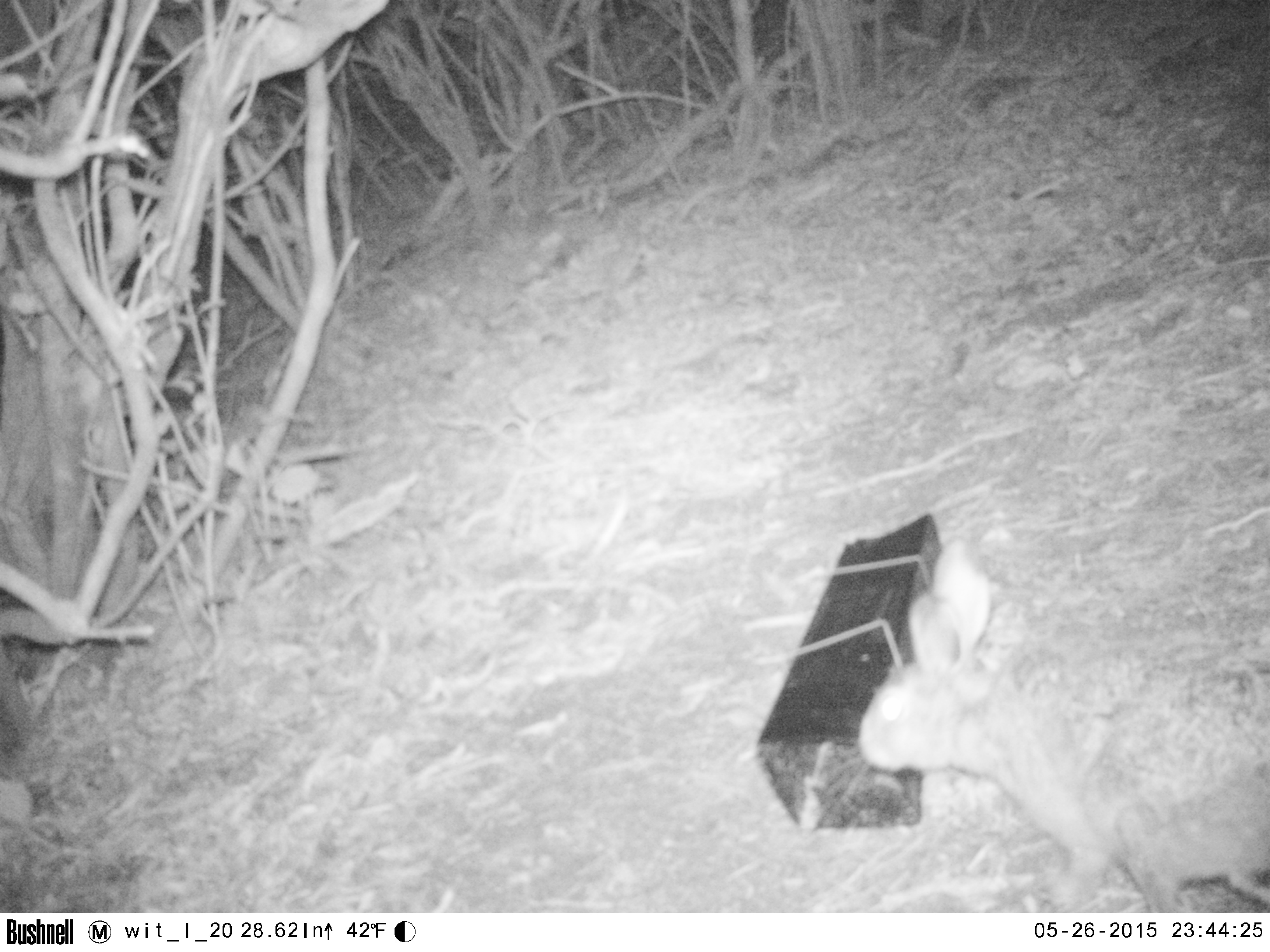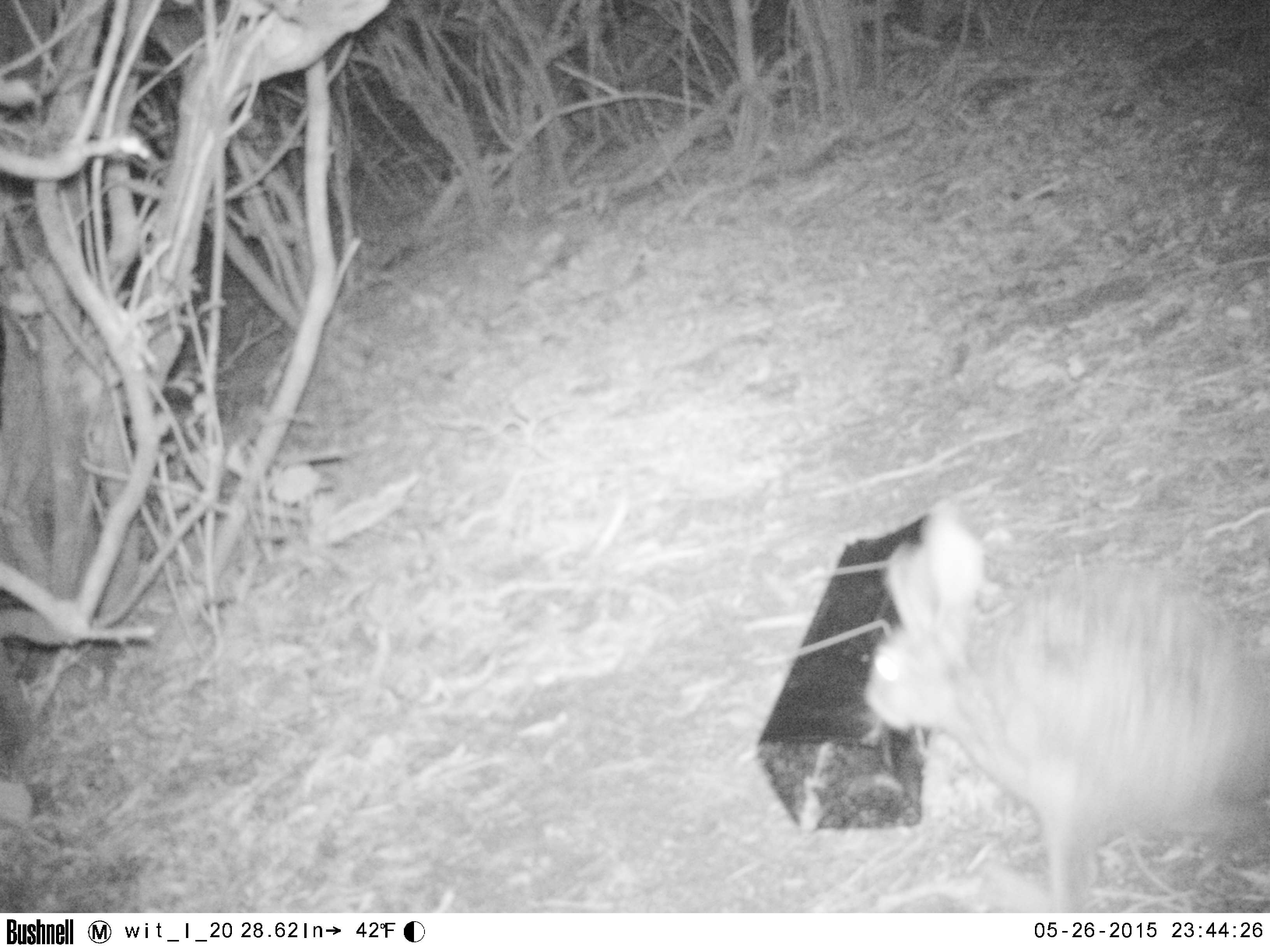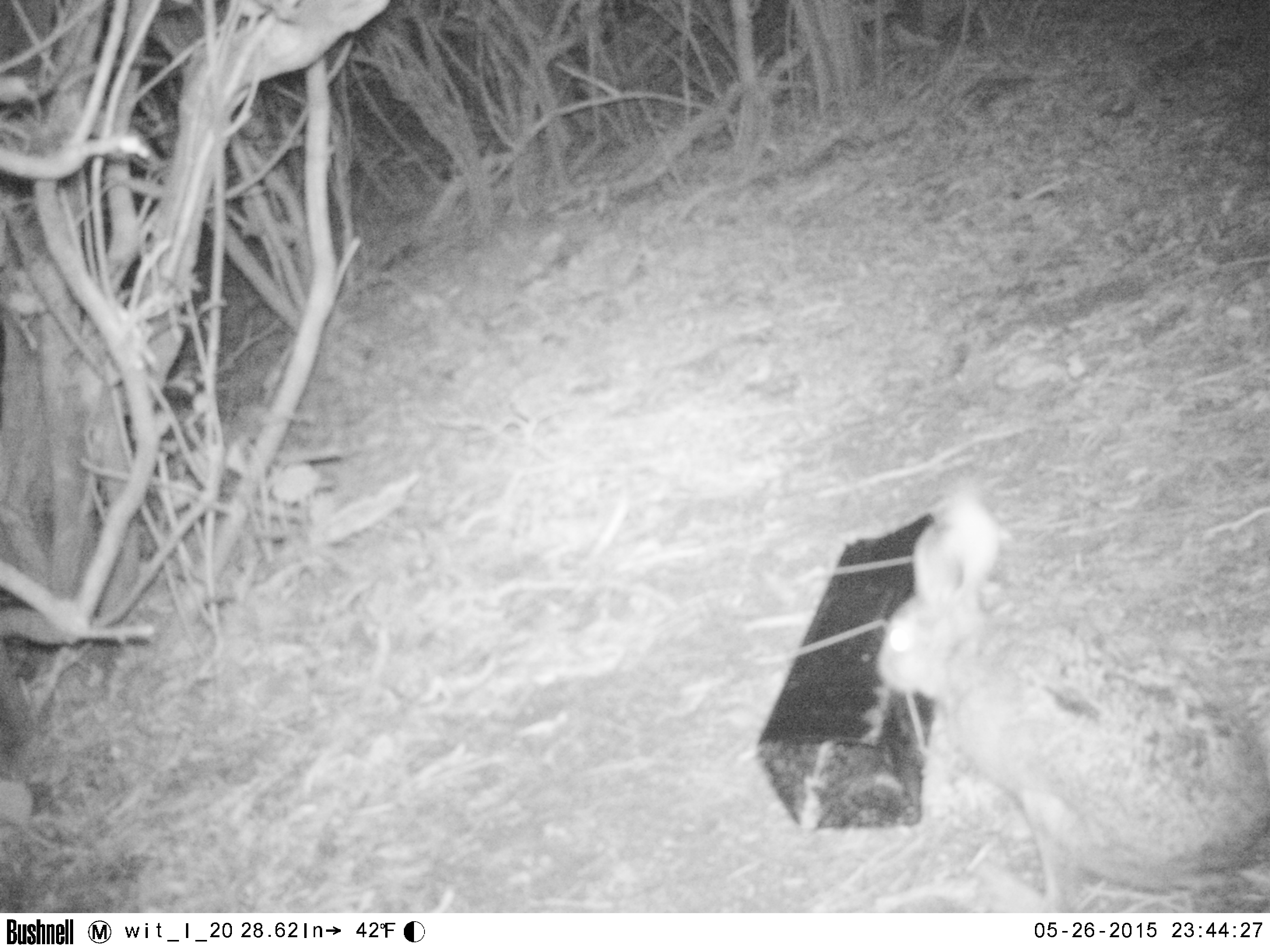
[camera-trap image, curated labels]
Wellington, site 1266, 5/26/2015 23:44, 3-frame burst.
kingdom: Animalia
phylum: Chordata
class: Mammalia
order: Lagomorpha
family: Leporidae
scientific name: Leporidae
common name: rabbit